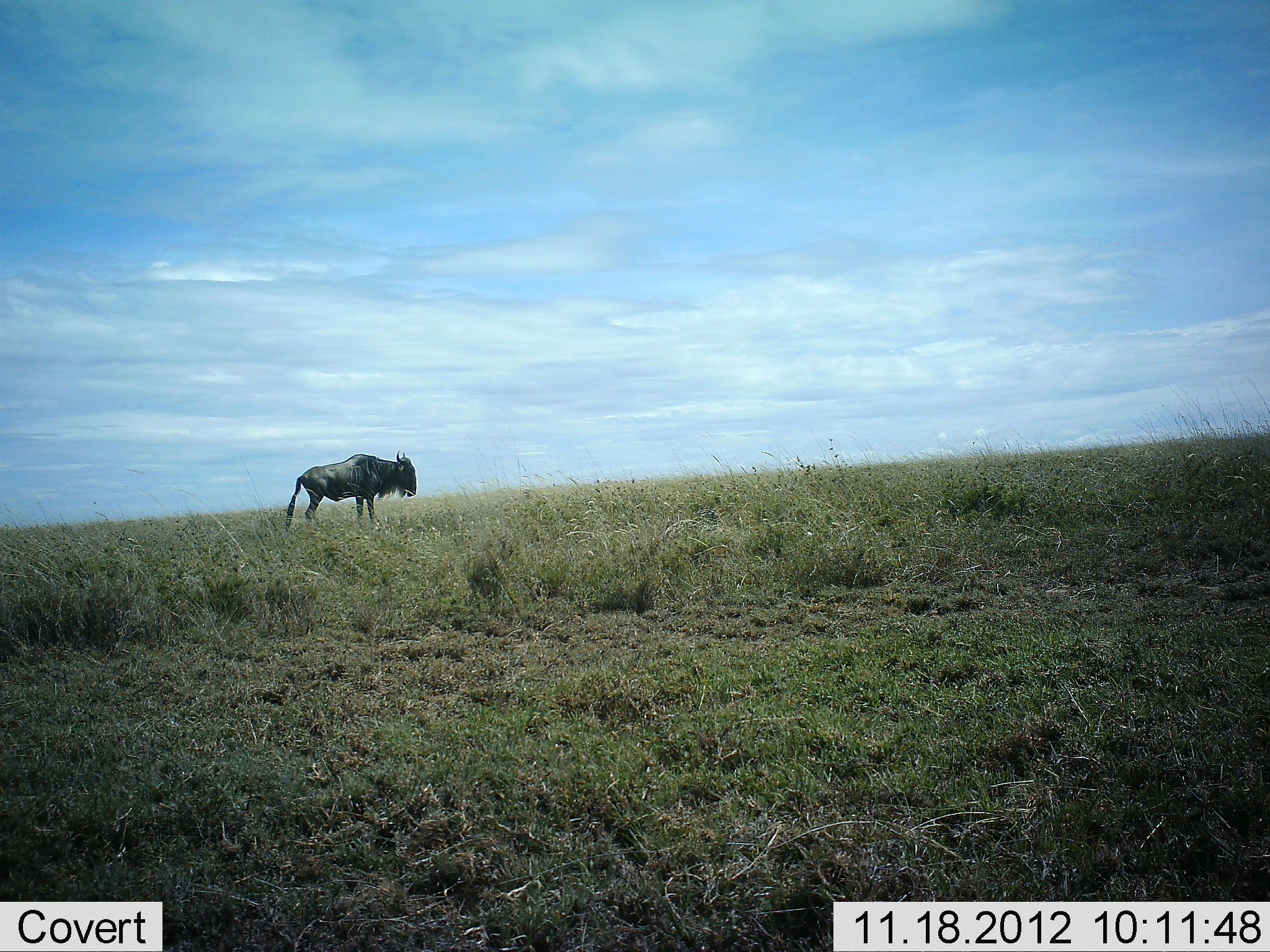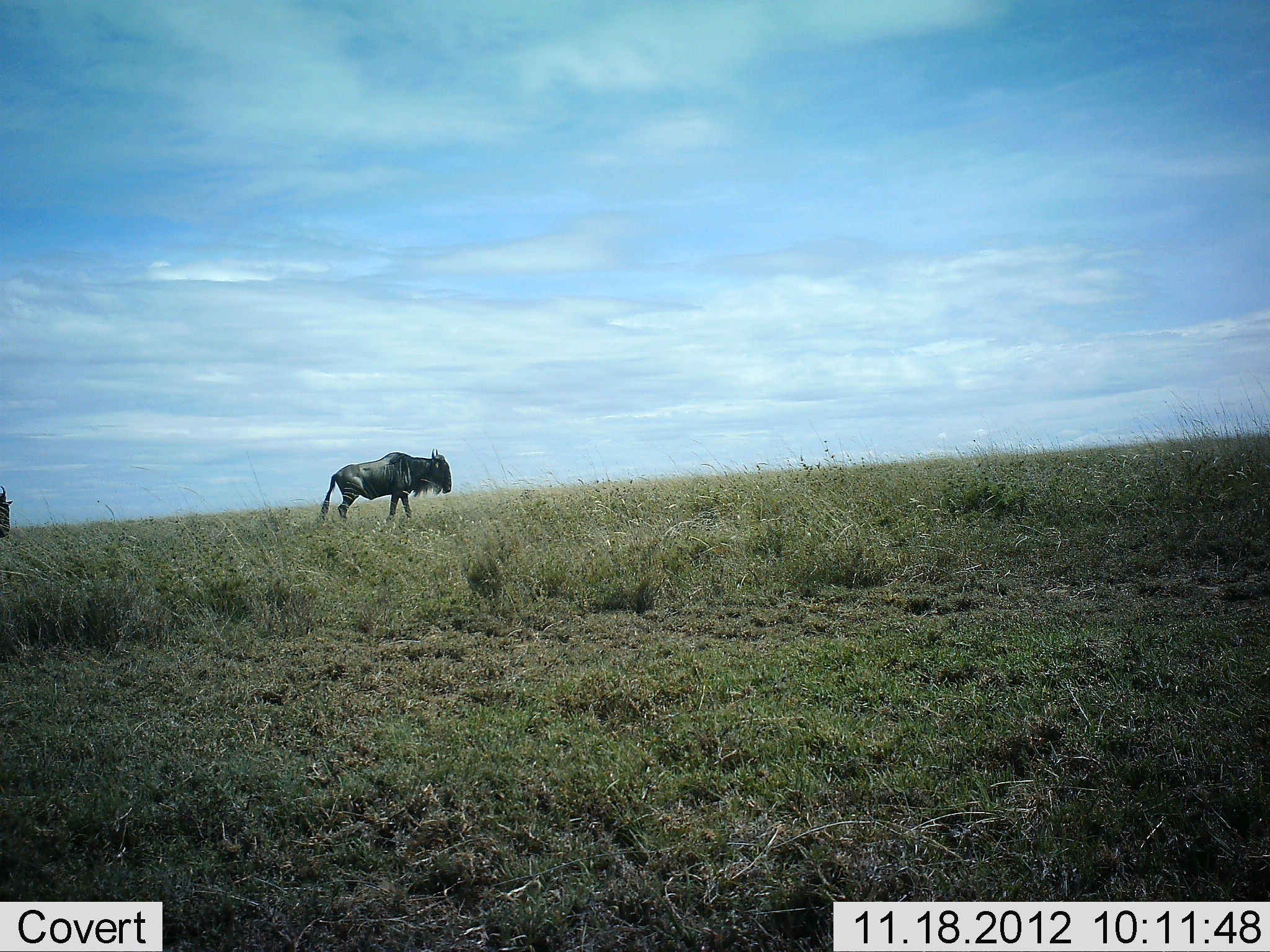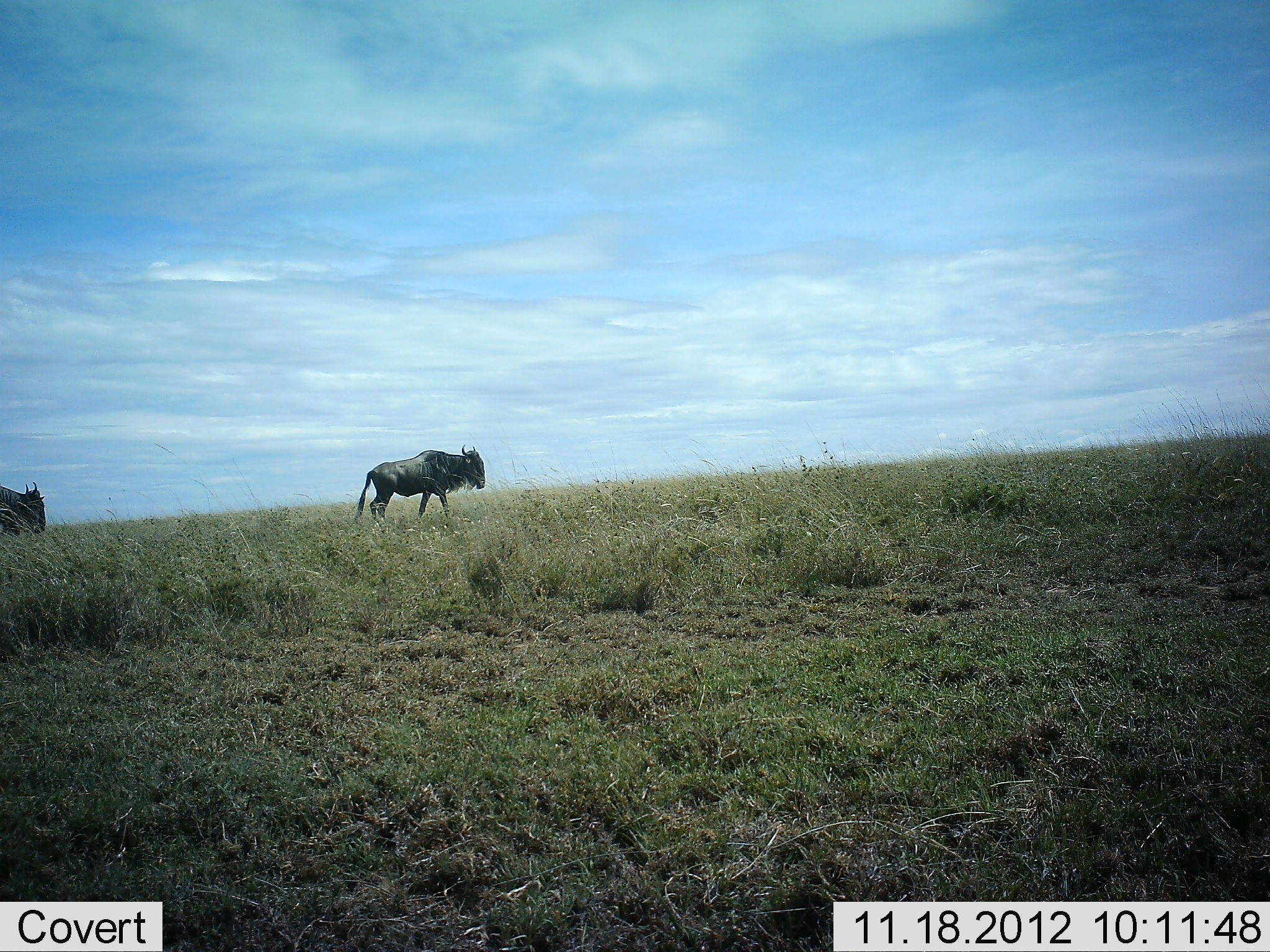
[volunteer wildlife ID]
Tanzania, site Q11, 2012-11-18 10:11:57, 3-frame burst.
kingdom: Animalia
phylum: Chordata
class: Mammalia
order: Artiodactyla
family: Bovidae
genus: Connochaetes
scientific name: Connochaetes taurinus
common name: blue wildebeest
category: wildebeest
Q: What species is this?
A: Wildebeest (blue wildebeest) (Connochaetes taurinus).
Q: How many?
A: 2.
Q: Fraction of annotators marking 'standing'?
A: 10%.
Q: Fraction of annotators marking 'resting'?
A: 0%.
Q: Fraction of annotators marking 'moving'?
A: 90%.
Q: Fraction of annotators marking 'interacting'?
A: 0%.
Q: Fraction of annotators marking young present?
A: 0%.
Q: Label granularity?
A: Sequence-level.